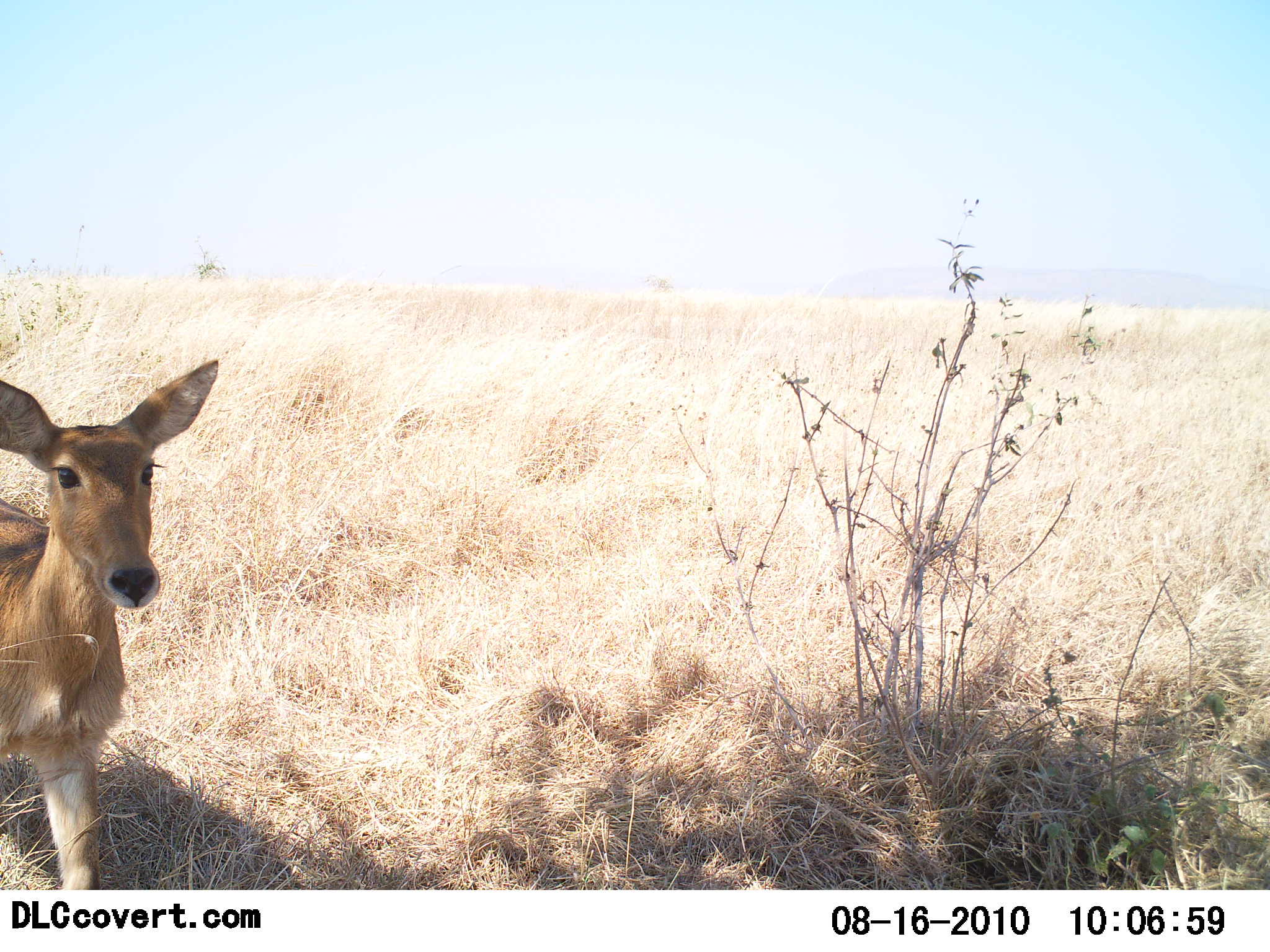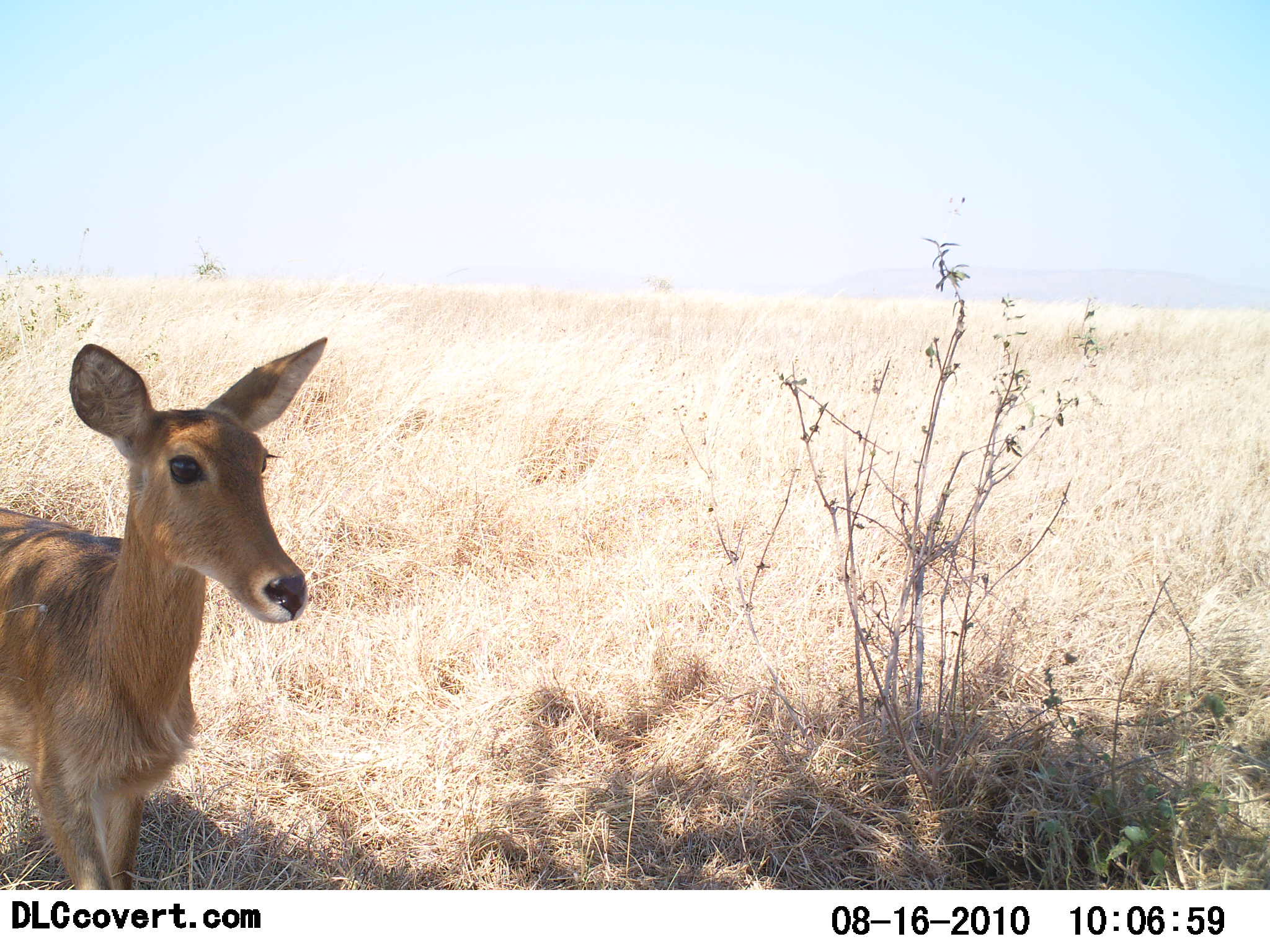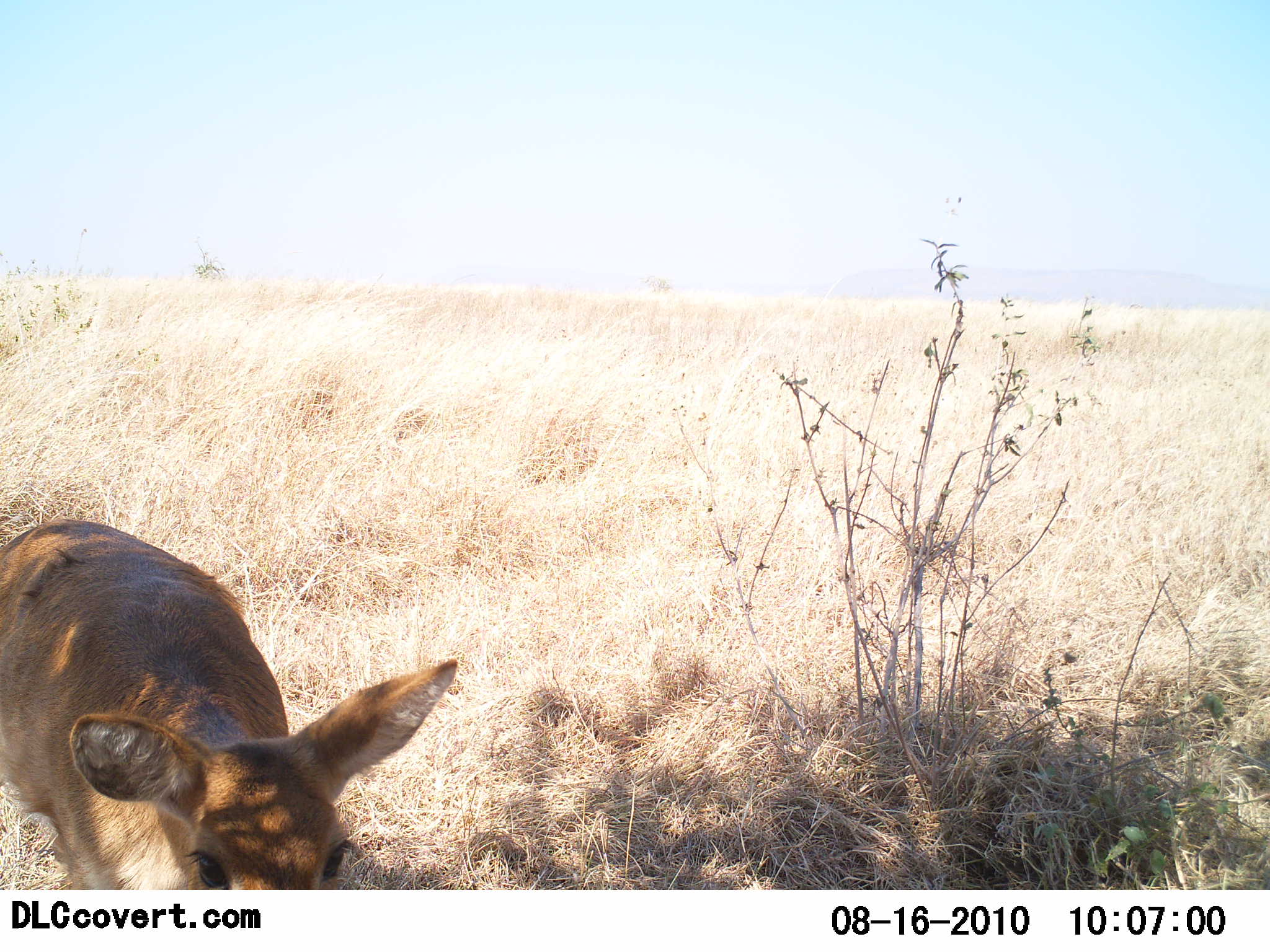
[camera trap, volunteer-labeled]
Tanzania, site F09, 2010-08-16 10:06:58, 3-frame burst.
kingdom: Animalia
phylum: Chordata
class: Mammalia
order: Artiodactyla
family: Bovidae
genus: Redunca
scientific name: Redunca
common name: reedbuck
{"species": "reedbuck (Redunca)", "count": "1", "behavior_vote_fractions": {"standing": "43%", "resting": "0%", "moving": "43%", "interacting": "7%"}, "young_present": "0%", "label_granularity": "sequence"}